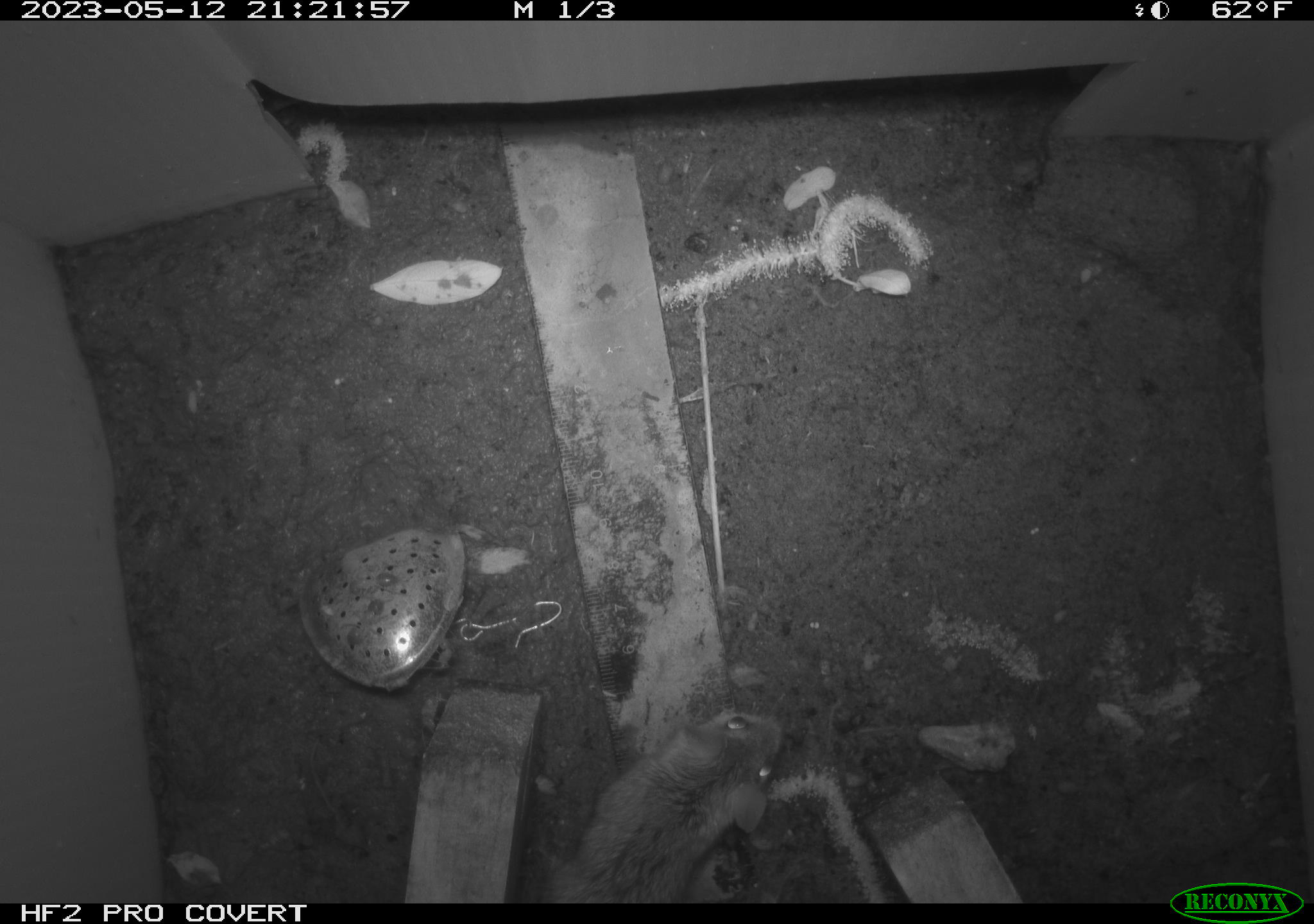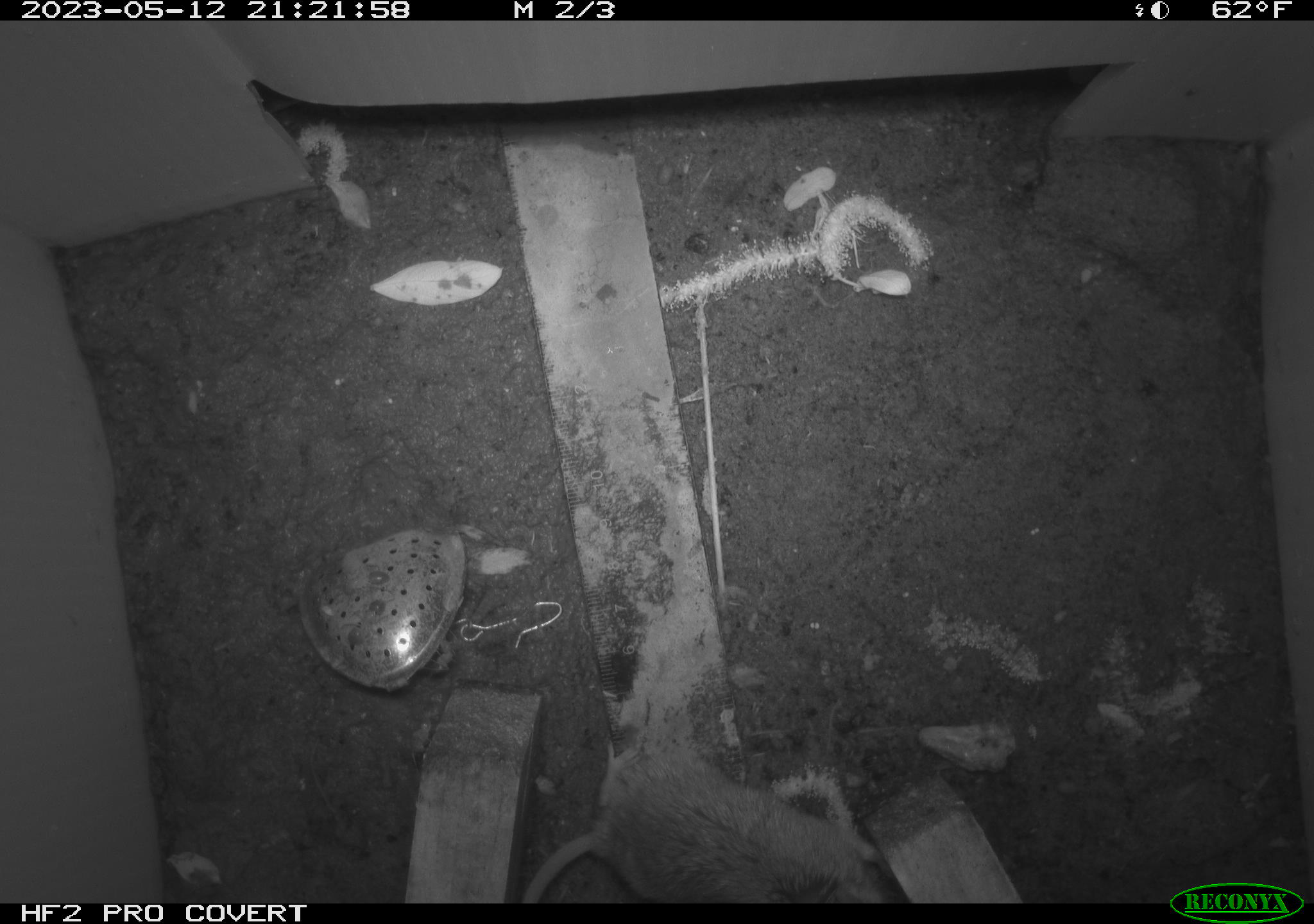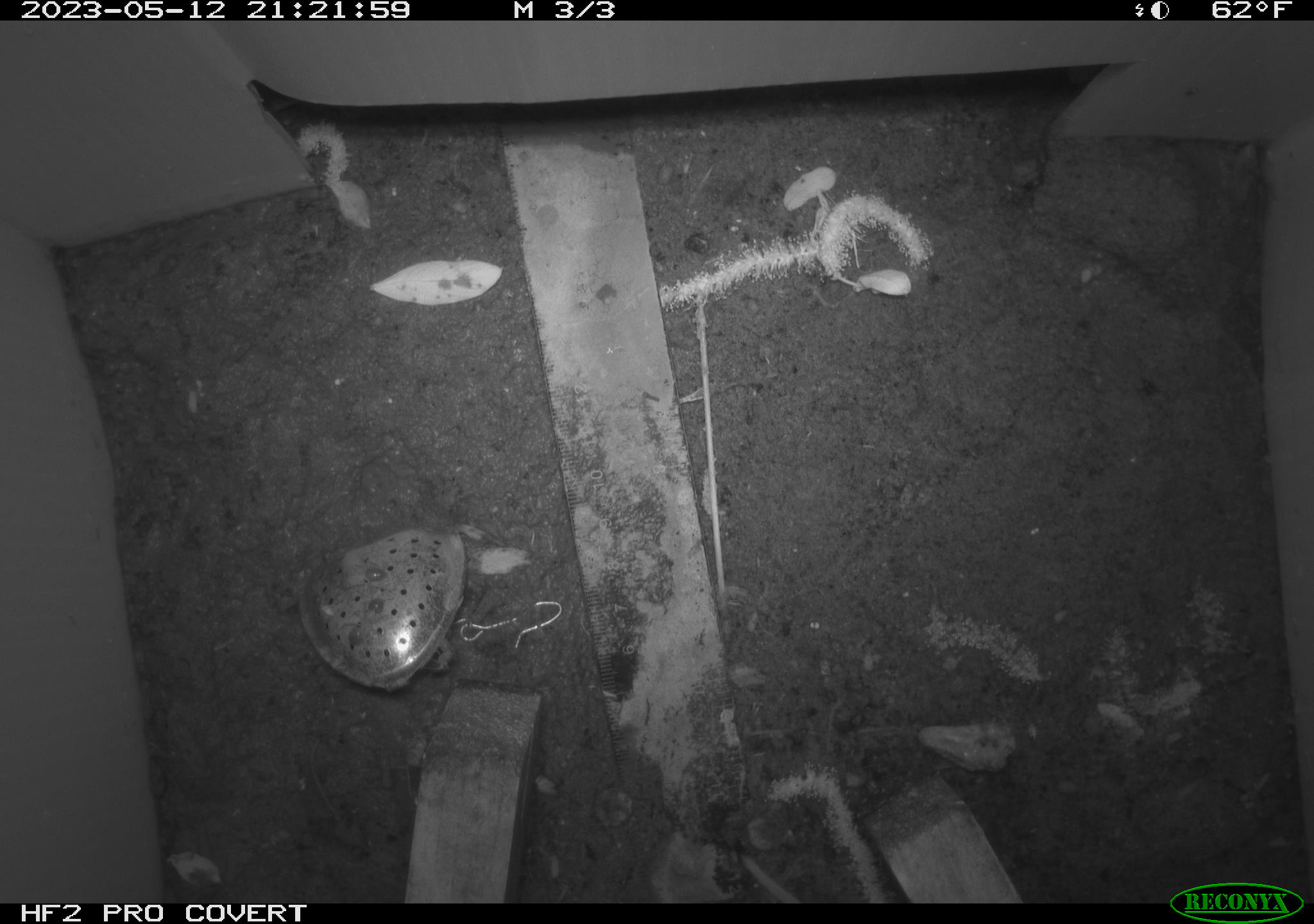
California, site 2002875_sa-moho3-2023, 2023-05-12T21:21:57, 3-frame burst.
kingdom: Animalia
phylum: Chordata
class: Mammalia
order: Rodentia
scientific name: Rodentia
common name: mouse species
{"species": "mouse species (Rodentia)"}